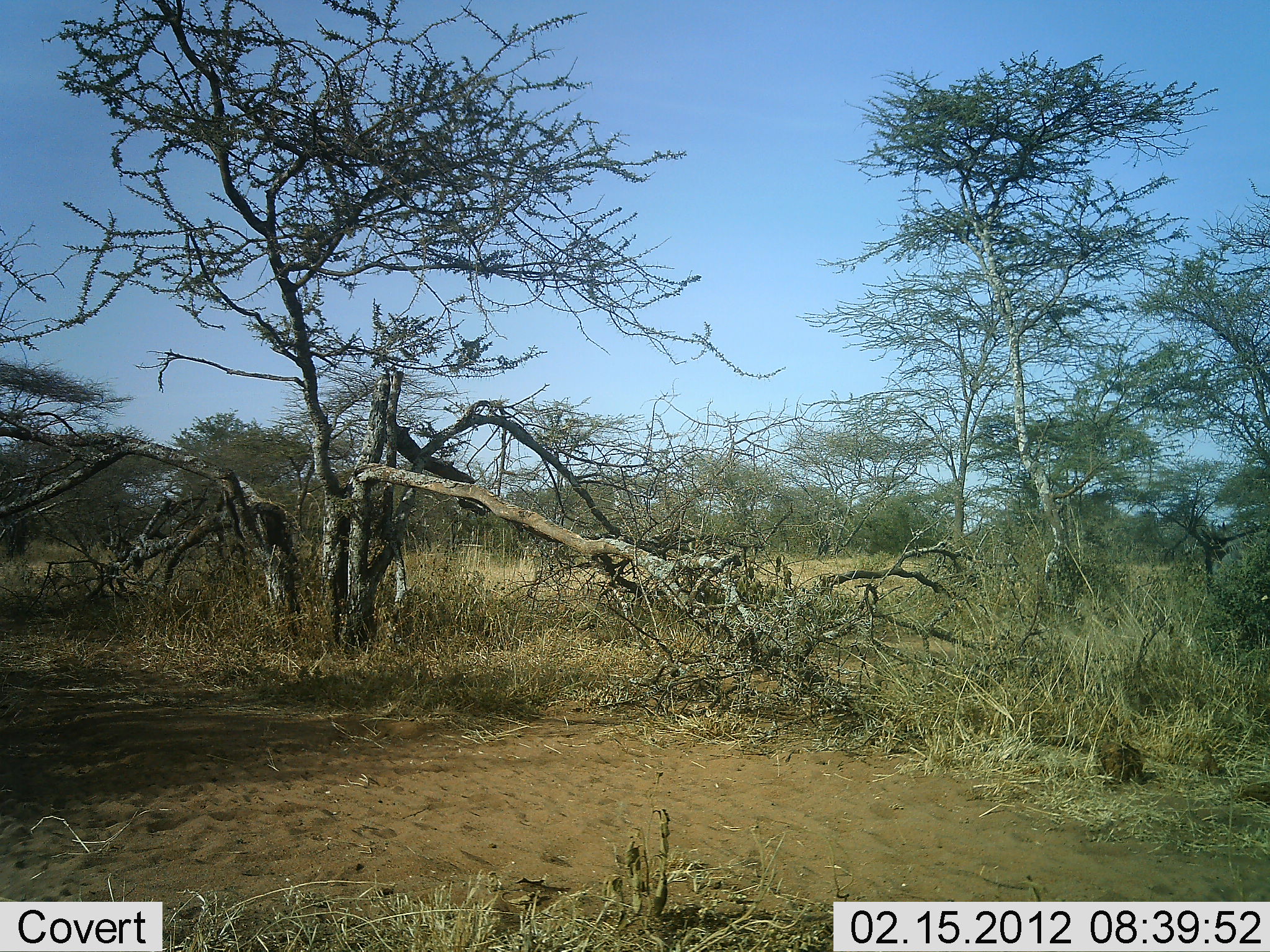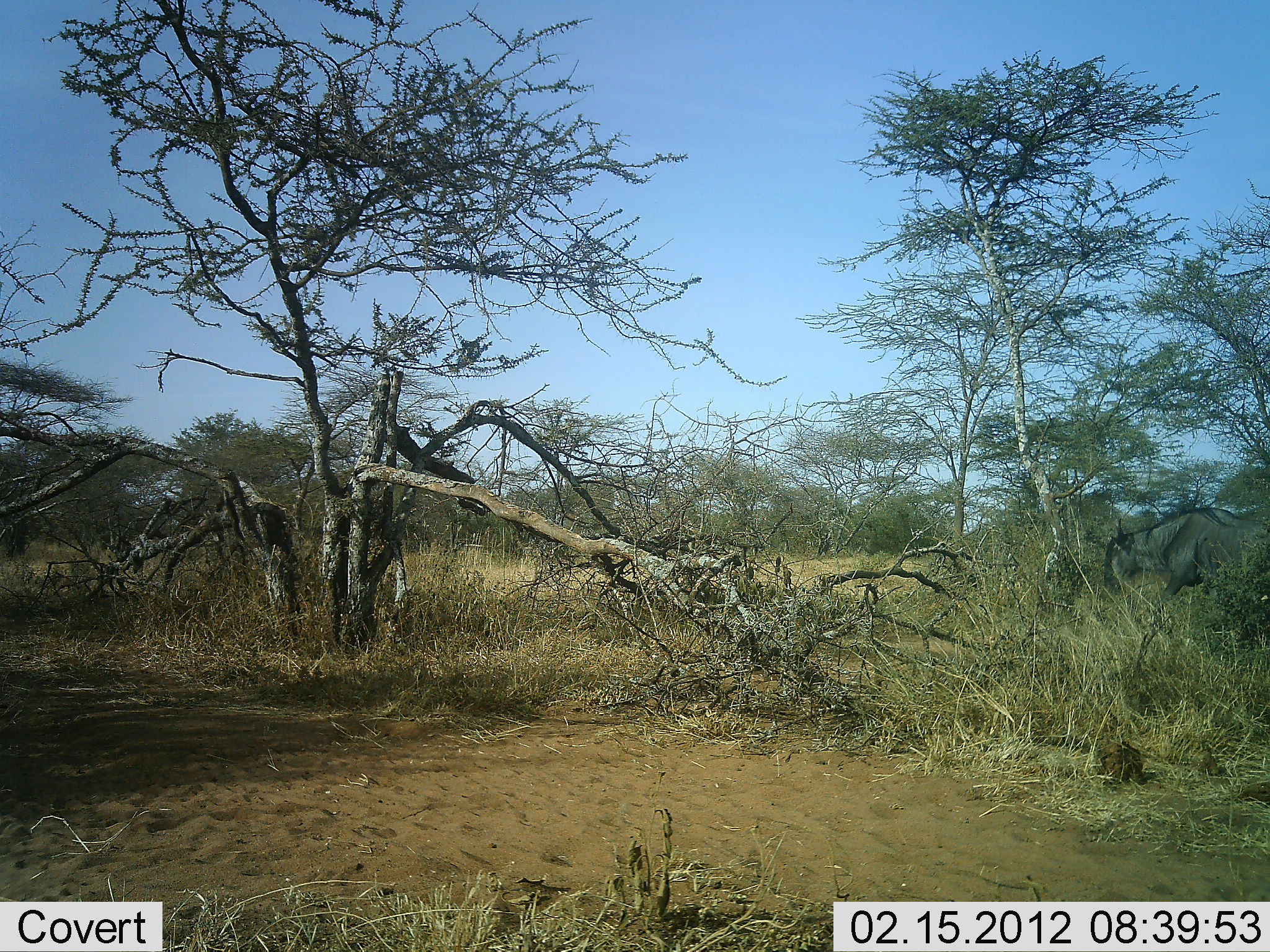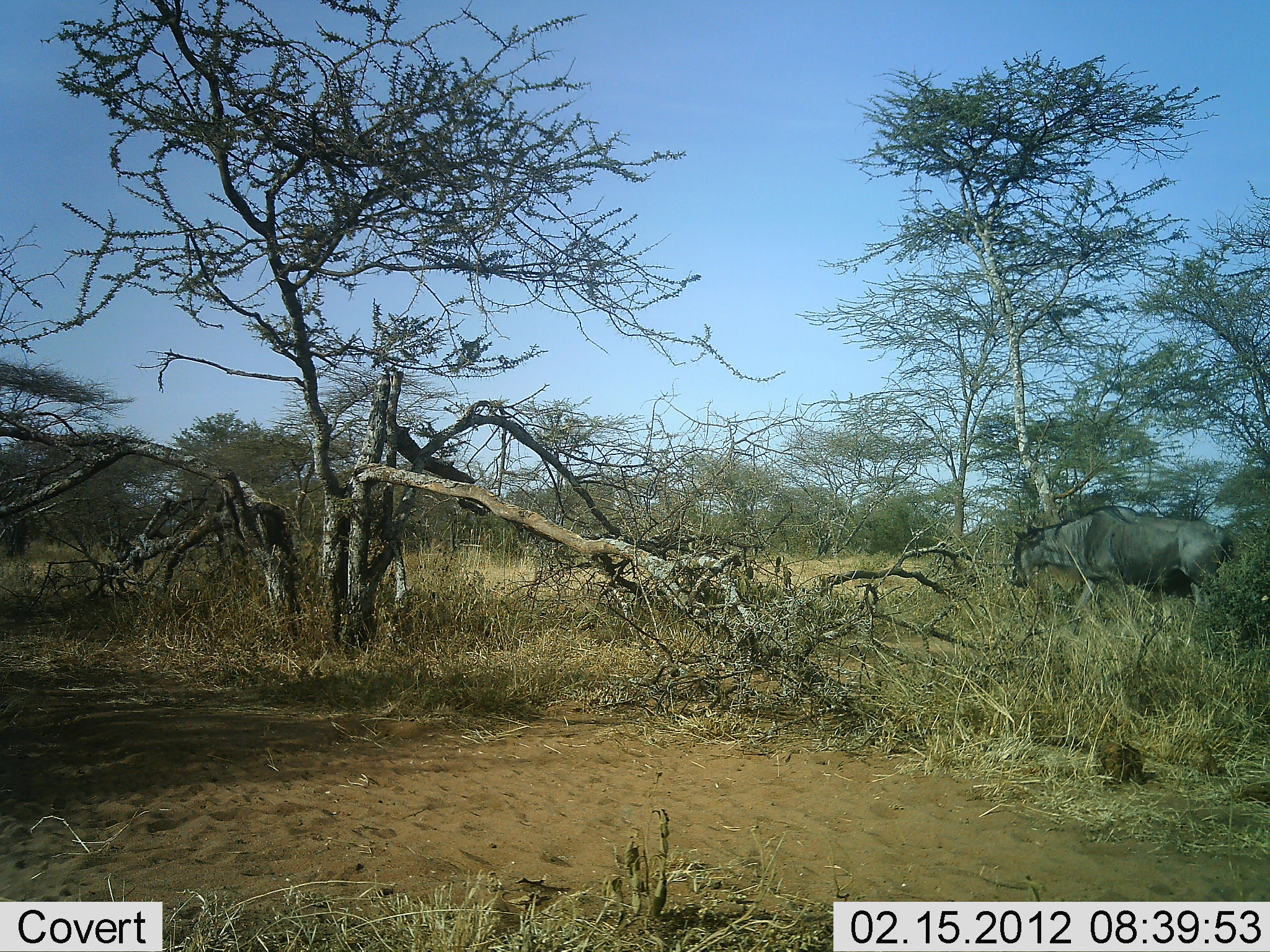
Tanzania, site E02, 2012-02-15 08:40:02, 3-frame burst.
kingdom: Animalia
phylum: Chordata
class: Mammalia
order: Artiodactyla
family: Bovidae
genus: Connochaetes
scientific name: Connochaetes taurinus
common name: blue wildebeest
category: wildebeest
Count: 1.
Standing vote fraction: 0%.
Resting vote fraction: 0%.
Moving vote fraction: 100%.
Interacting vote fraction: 0%.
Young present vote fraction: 0%.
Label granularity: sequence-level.